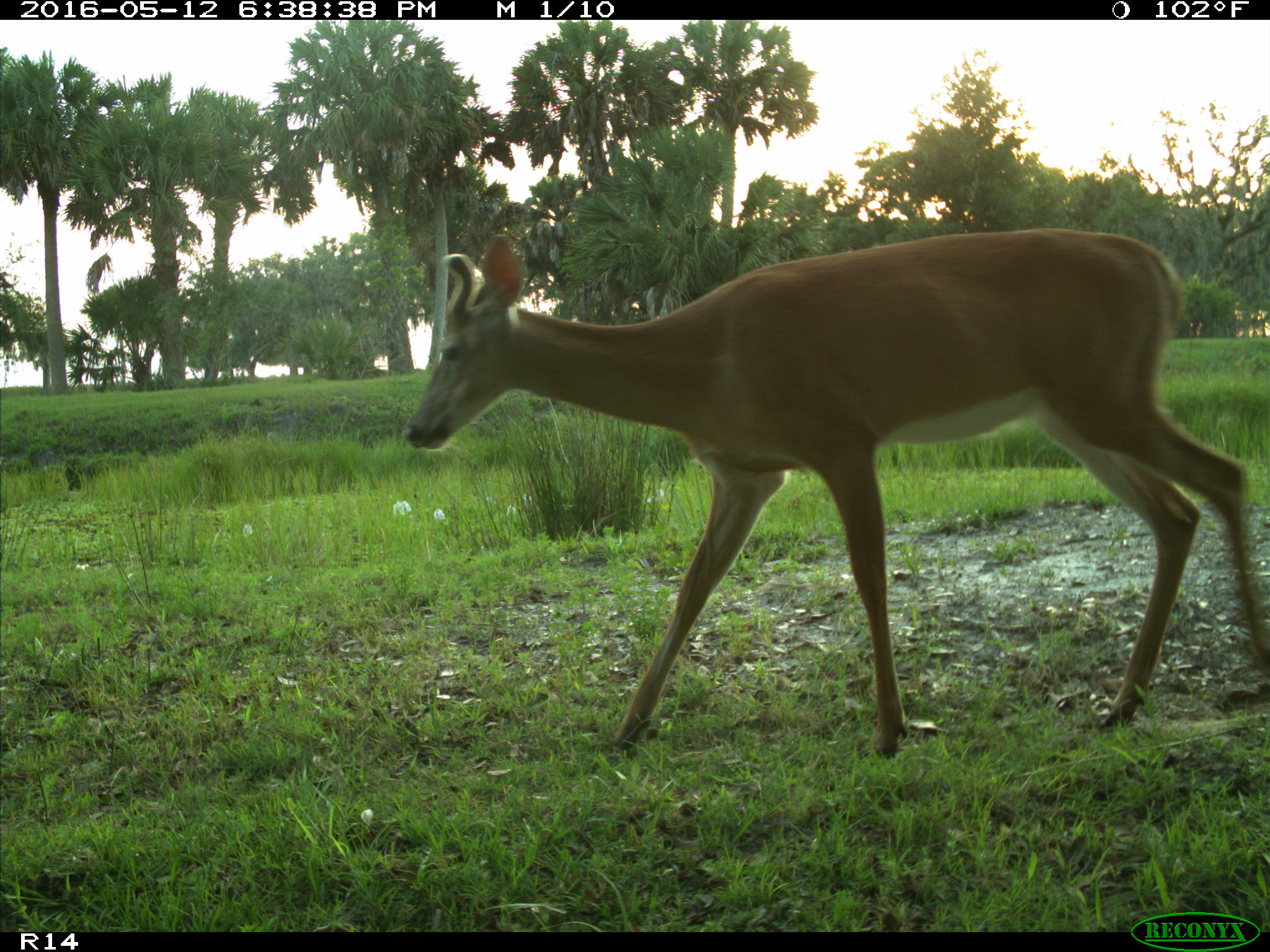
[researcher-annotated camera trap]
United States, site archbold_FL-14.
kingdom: Animalia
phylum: Chordata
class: Mammalia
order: Artiodactyla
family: Cervidae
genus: Odocoileus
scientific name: Odocoileus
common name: deer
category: unidentified deer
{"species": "unidentified deer (deer) (Odocoileus)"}